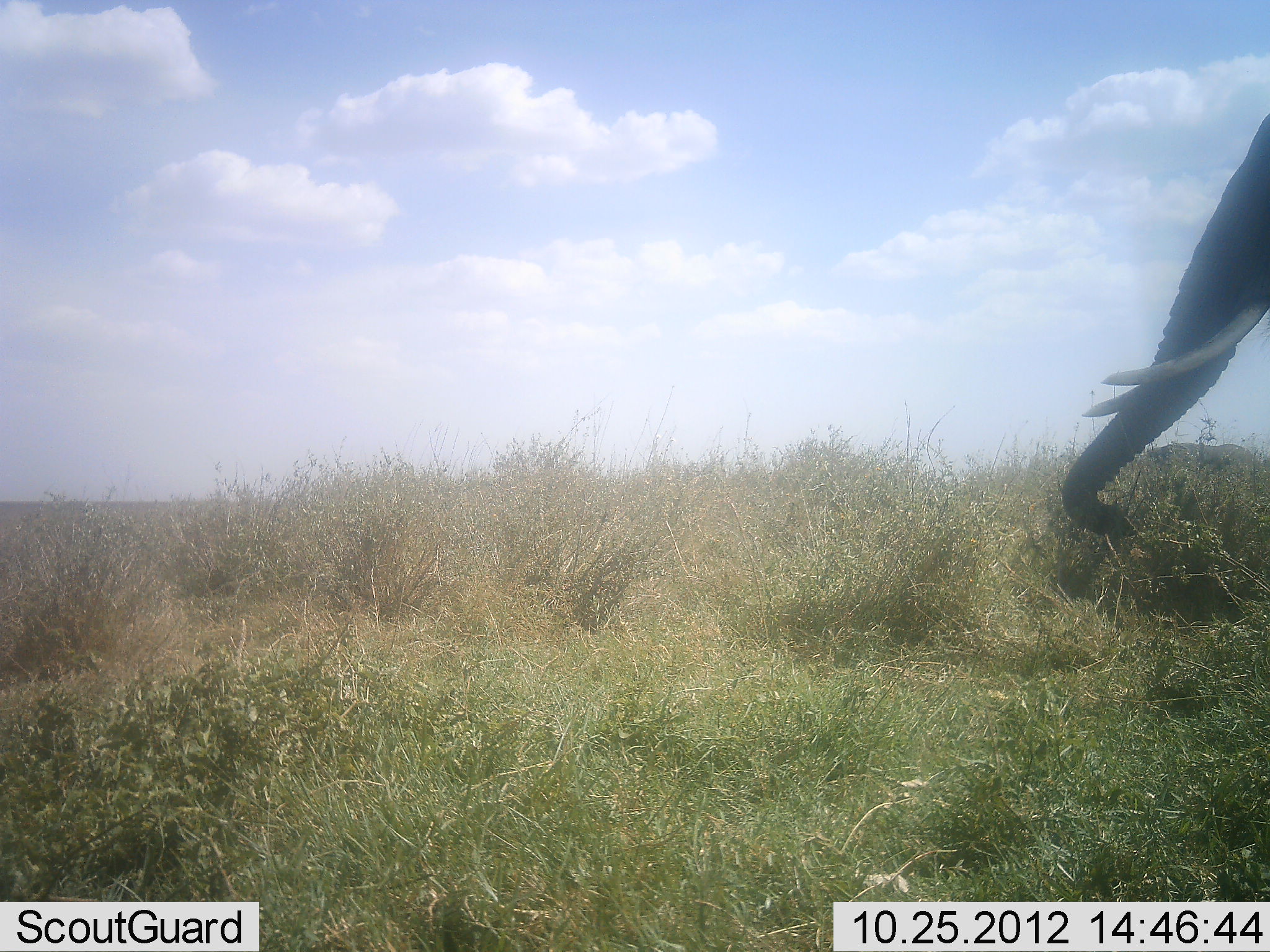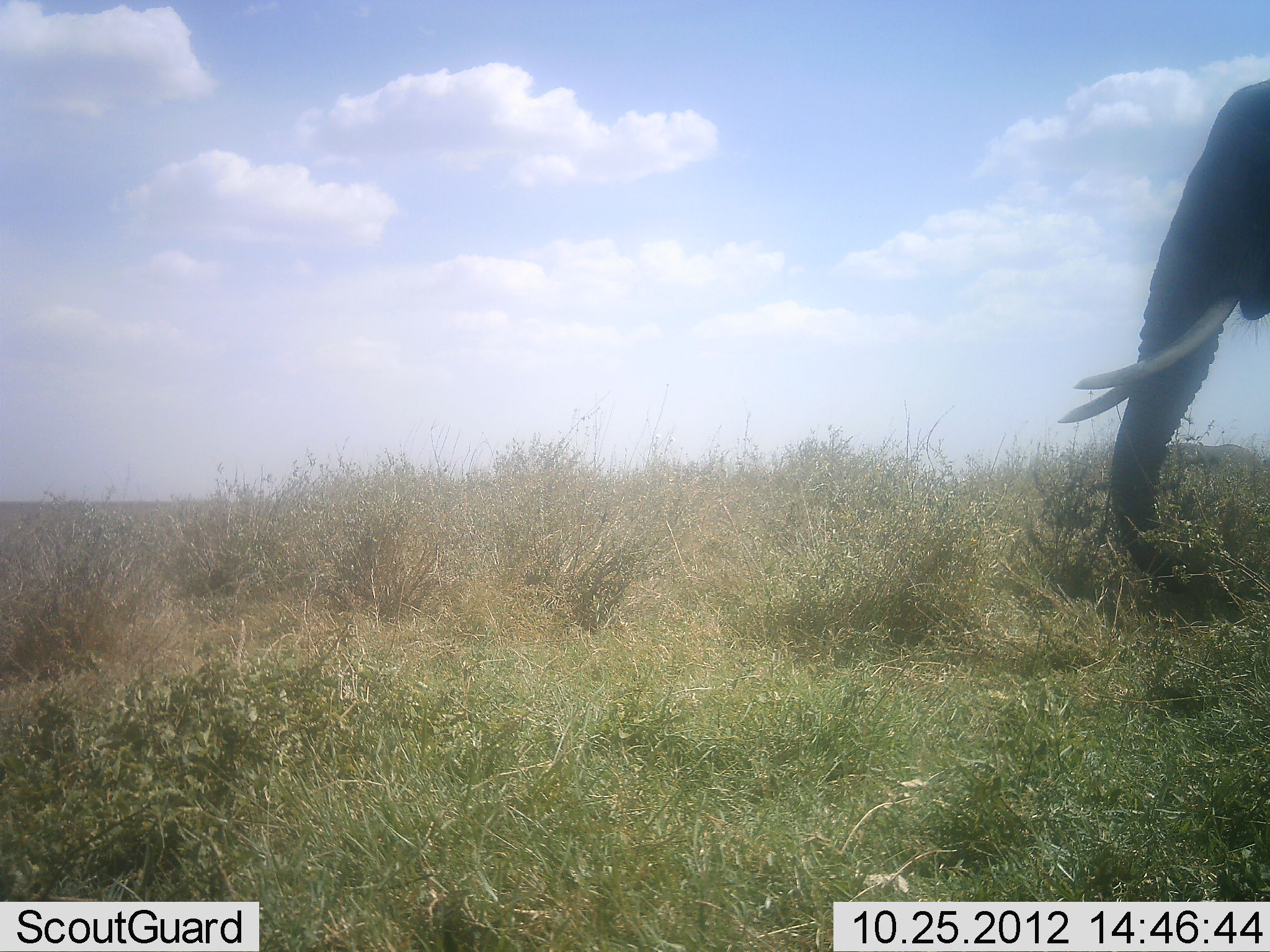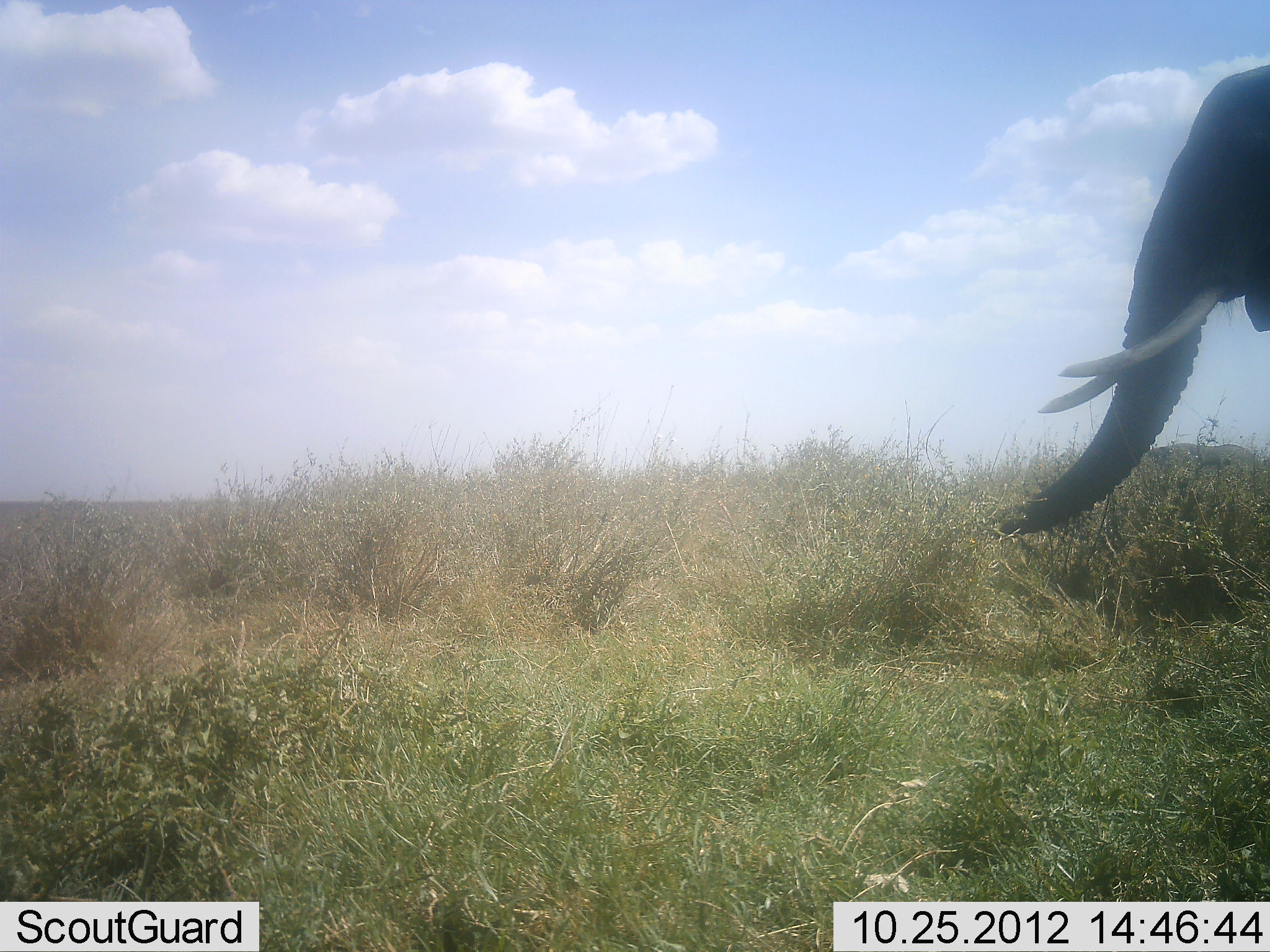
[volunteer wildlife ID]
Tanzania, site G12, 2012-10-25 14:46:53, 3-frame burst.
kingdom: Animalia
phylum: Chordata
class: Mammalia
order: Proboscidea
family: Elephantidae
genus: Loxodonta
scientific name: Loxodonta africana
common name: african bush elephant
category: elephant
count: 1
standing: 30%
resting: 0%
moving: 10%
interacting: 0%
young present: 0%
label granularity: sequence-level